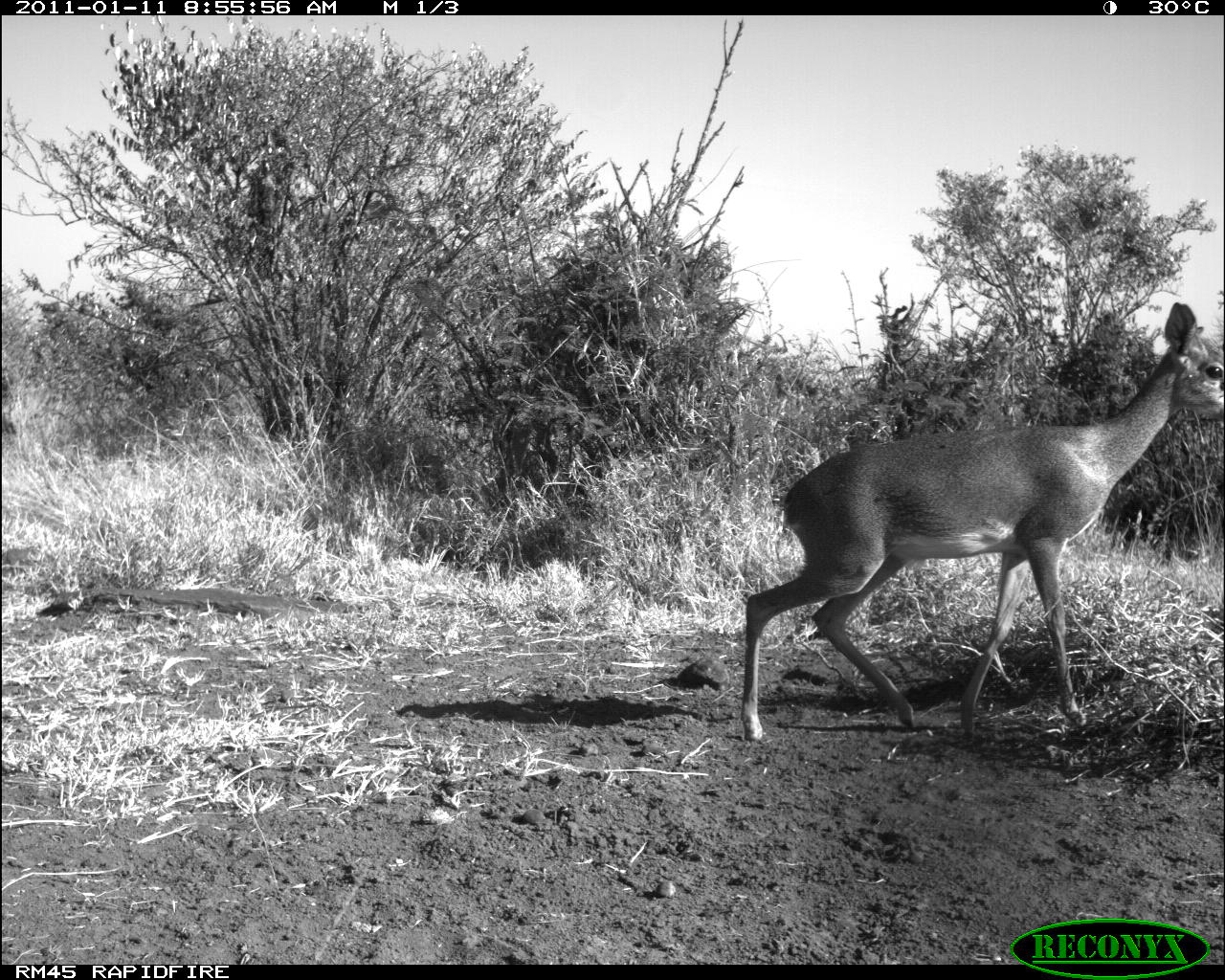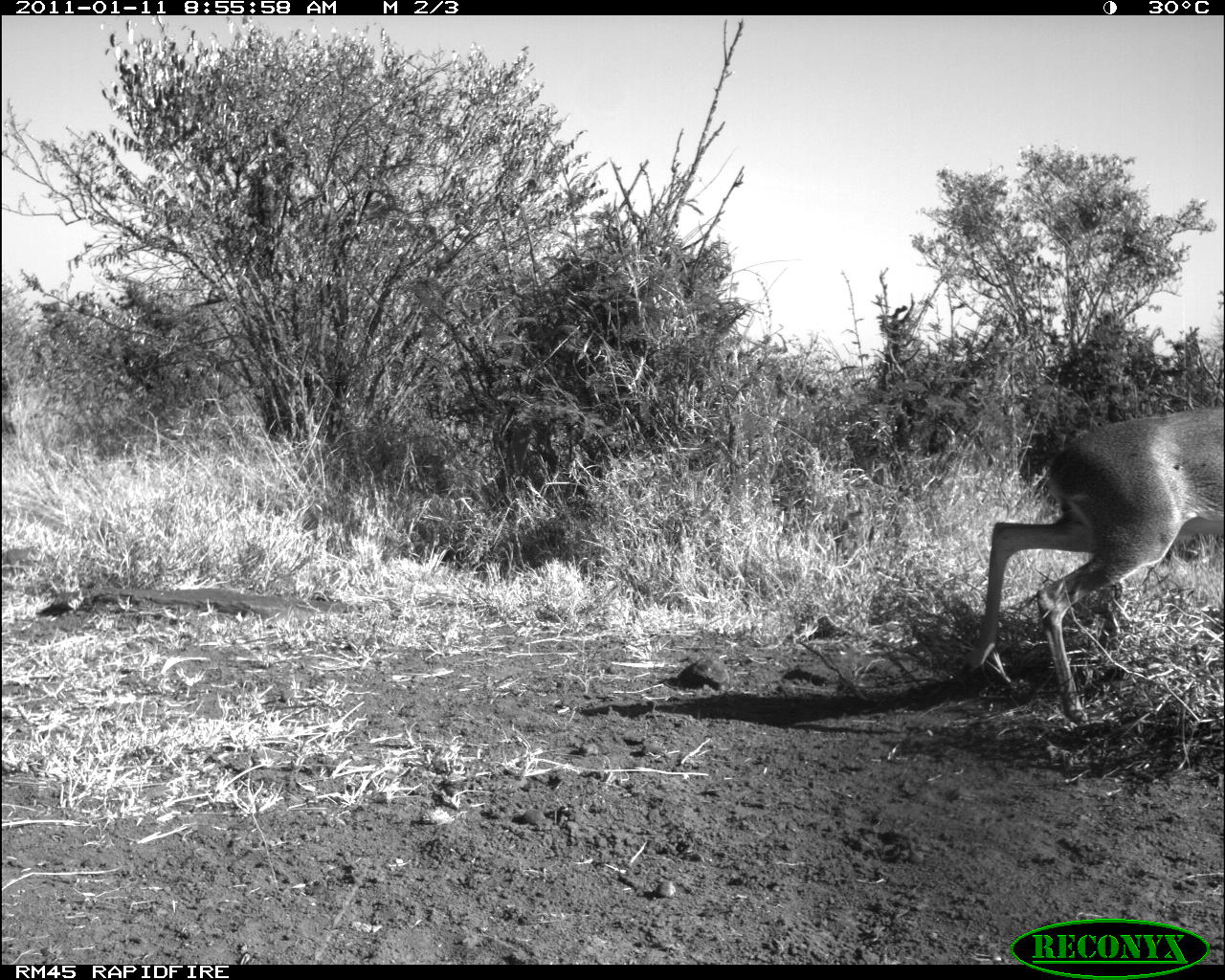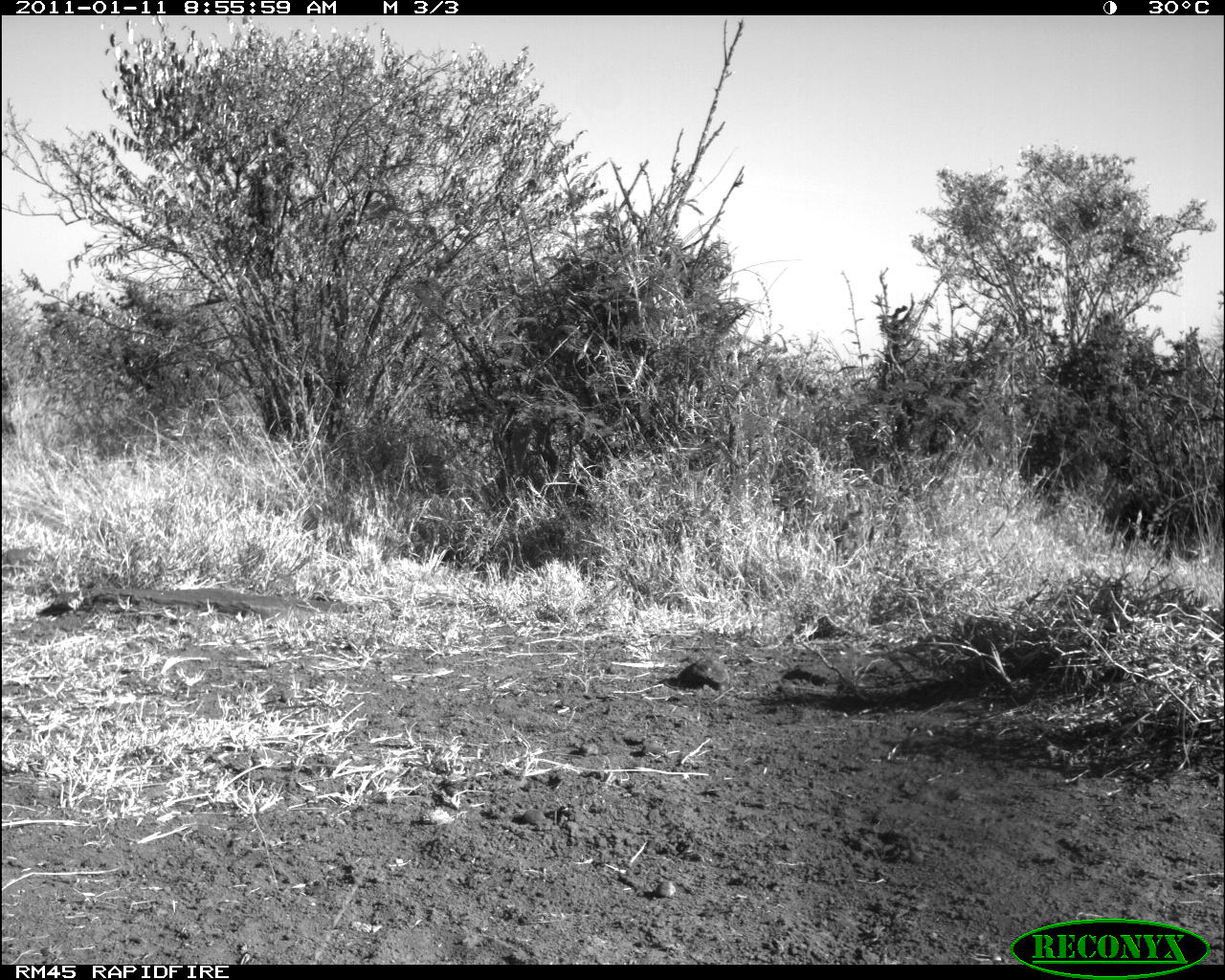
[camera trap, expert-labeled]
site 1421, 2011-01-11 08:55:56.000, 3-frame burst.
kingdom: Animalia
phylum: Chordata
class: Mammalia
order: Artiodactyla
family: Bovidae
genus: Madoqua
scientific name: Madoqua guentheri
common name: günther's dik-dik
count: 1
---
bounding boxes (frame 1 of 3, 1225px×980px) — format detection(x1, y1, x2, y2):
madoqua guentheri: detection(738, 300, 1225, 742)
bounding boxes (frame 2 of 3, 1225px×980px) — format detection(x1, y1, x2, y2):
madoqua guentheri: detection(959, 405, 1225, 724)